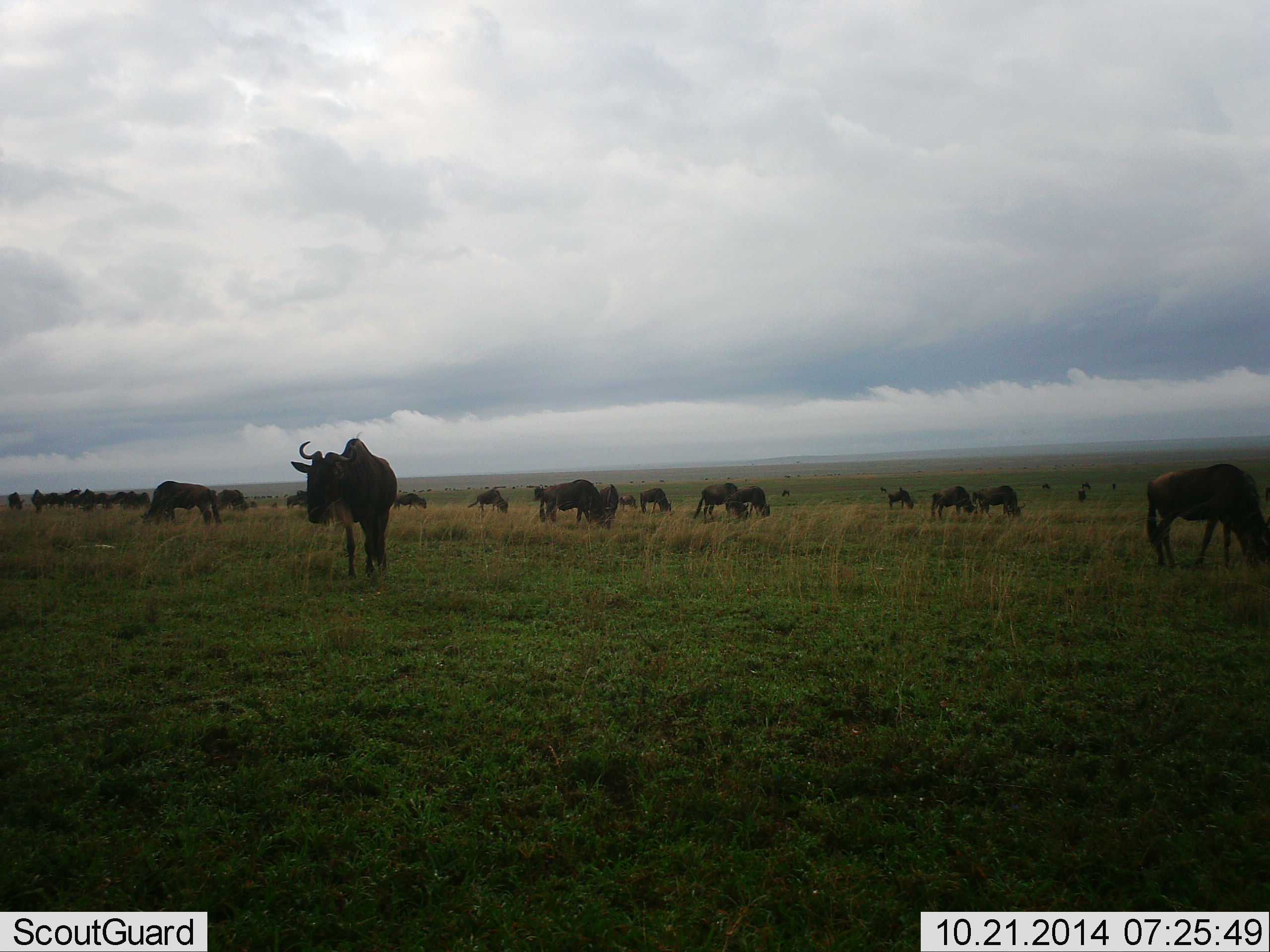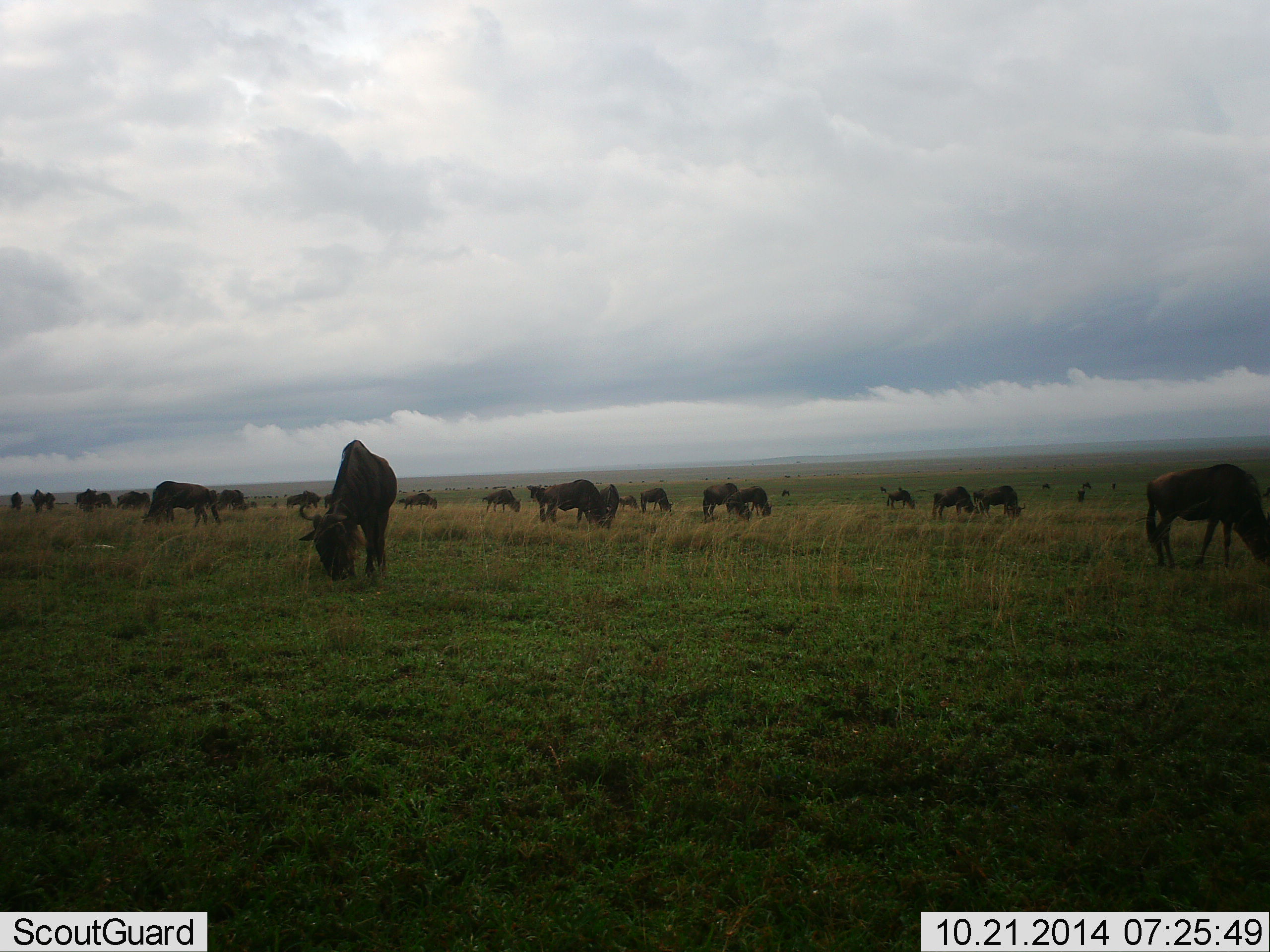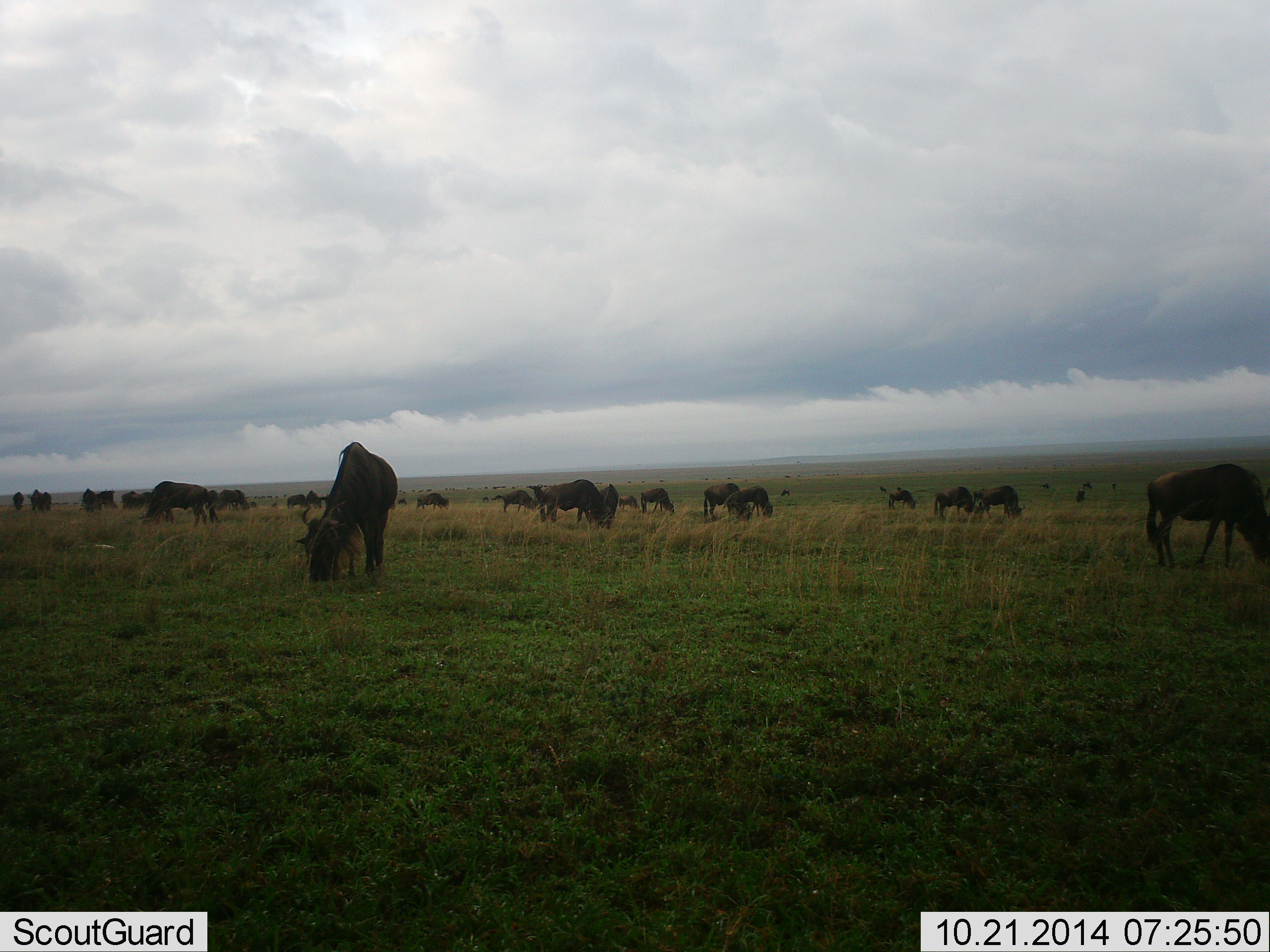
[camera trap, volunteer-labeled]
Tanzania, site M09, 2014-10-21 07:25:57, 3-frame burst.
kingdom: Animalia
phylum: Chordata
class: Mammalia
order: Artiodactyla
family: Bovidae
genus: Connochaetes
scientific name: Connochaetes taurinus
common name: blue wildebeest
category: wildebeest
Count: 11-50.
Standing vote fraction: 60%.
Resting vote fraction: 0%.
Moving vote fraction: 30%.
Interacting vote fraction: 0%.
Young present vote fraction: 0%.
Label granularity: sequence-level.